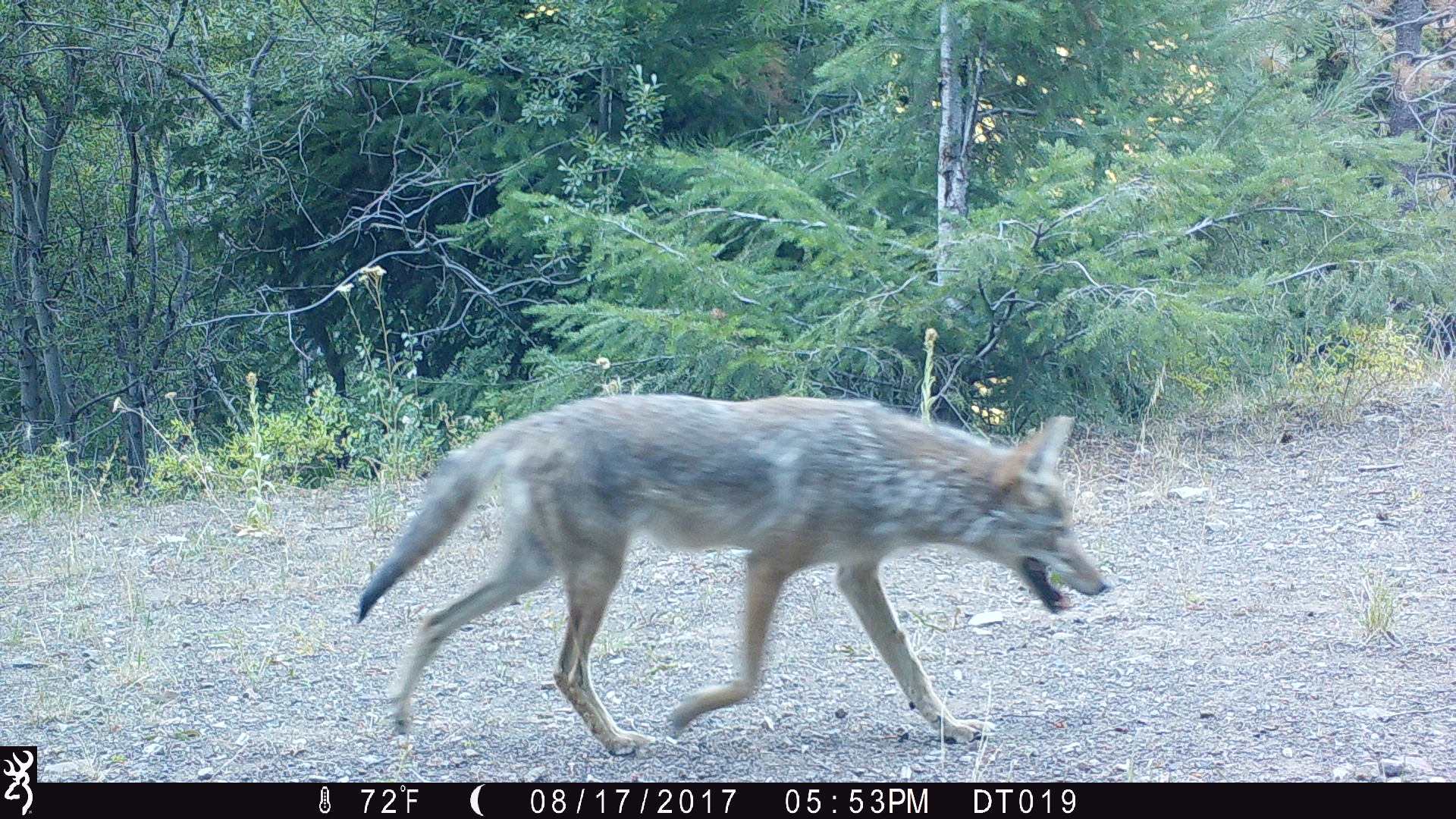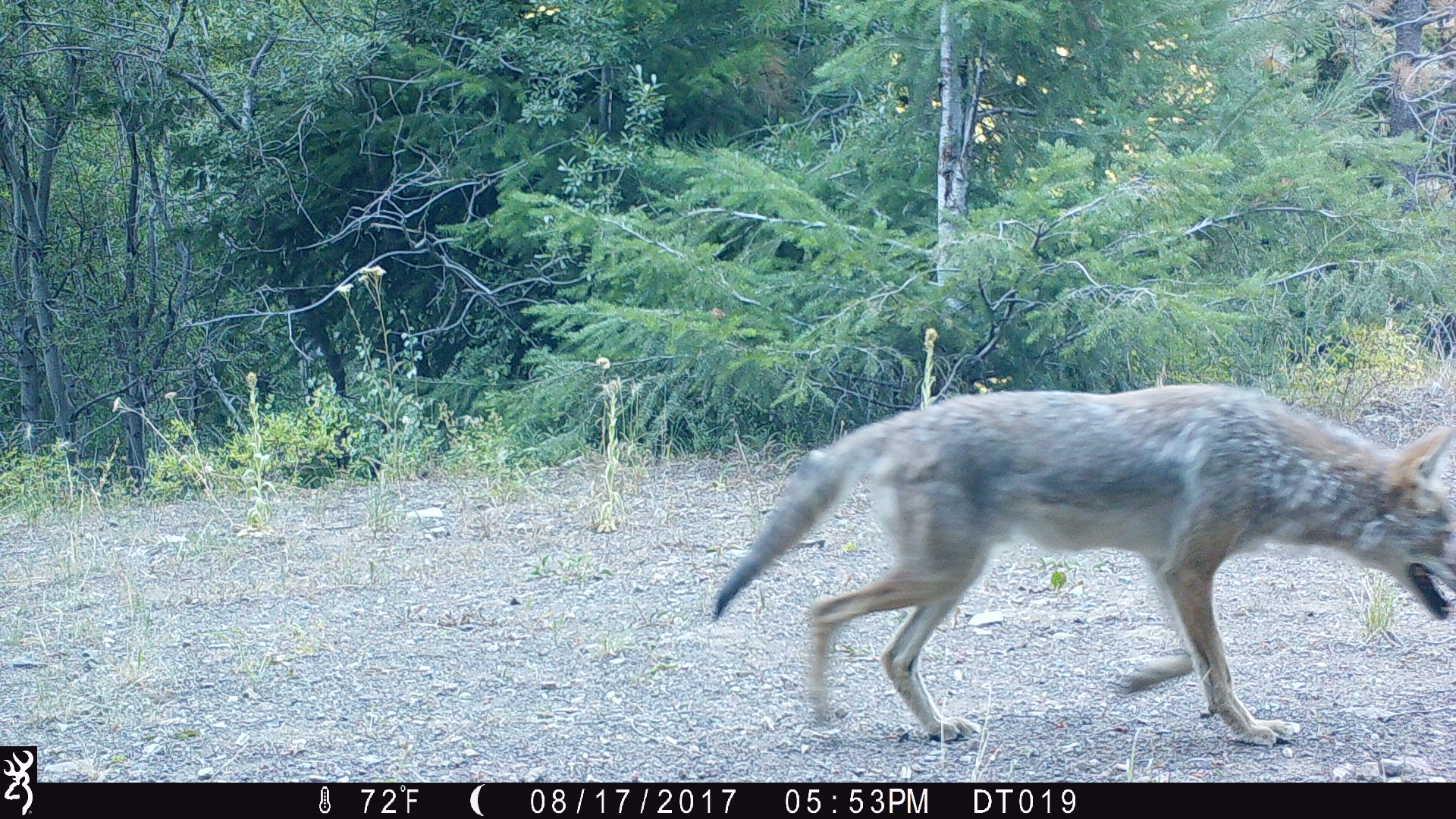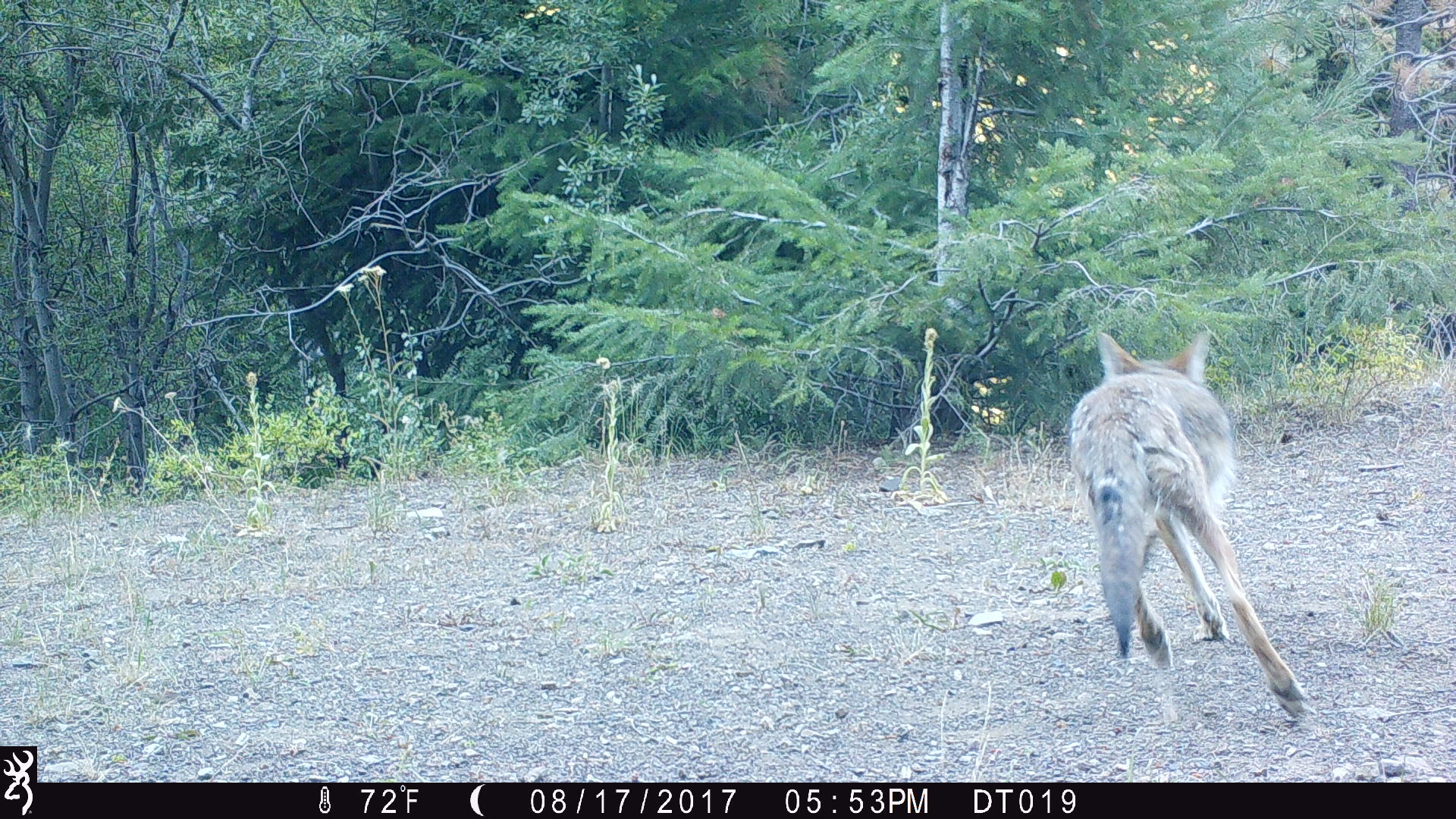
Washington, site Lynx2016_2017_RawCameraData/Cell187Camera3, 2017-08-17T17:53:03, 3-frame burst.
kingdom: Animalia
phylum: Chordata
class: Mammalia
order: Carnivora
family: Canidae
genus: Canis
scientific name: Canis latrans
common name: coyote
Canis latrans (coyote). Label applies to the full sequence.